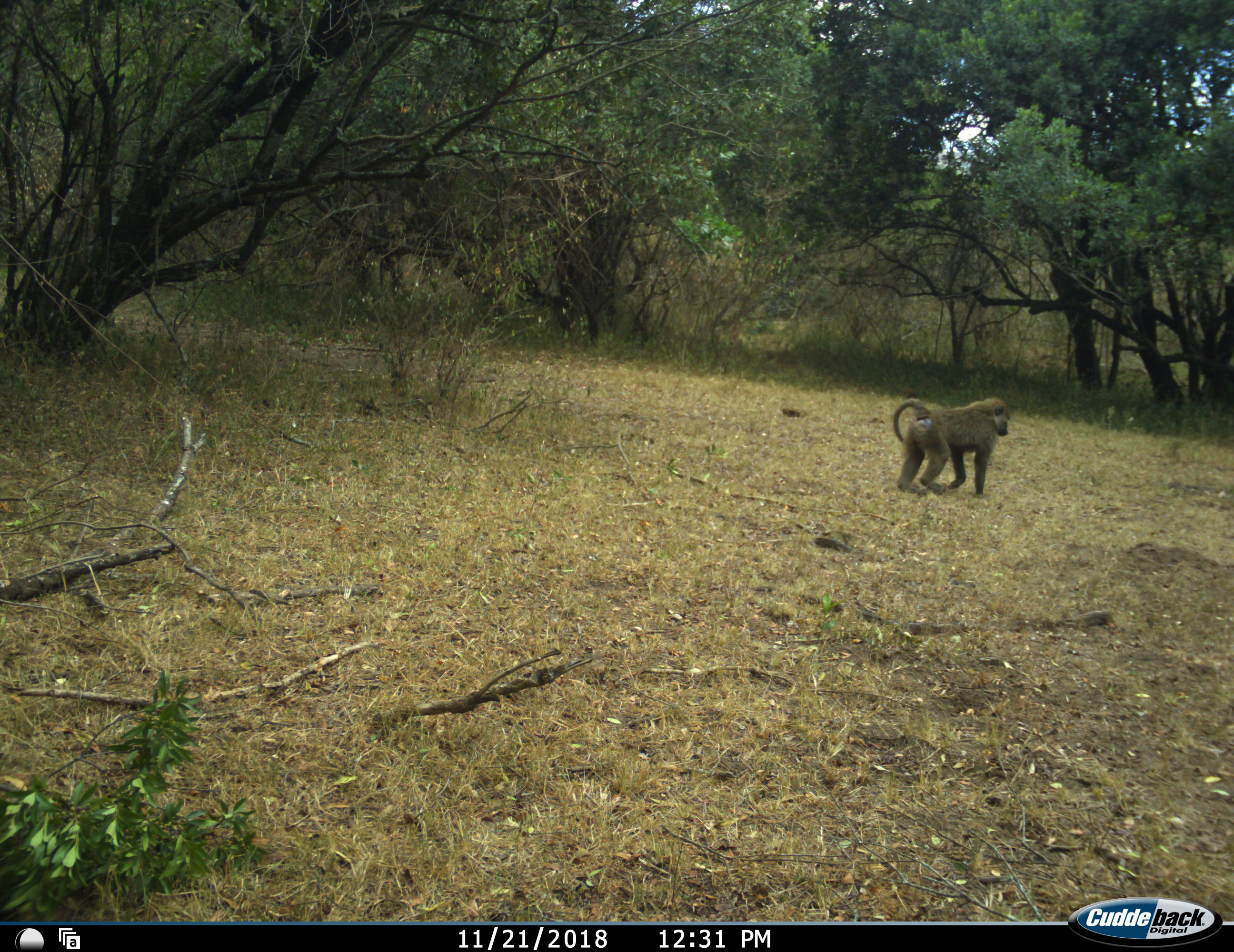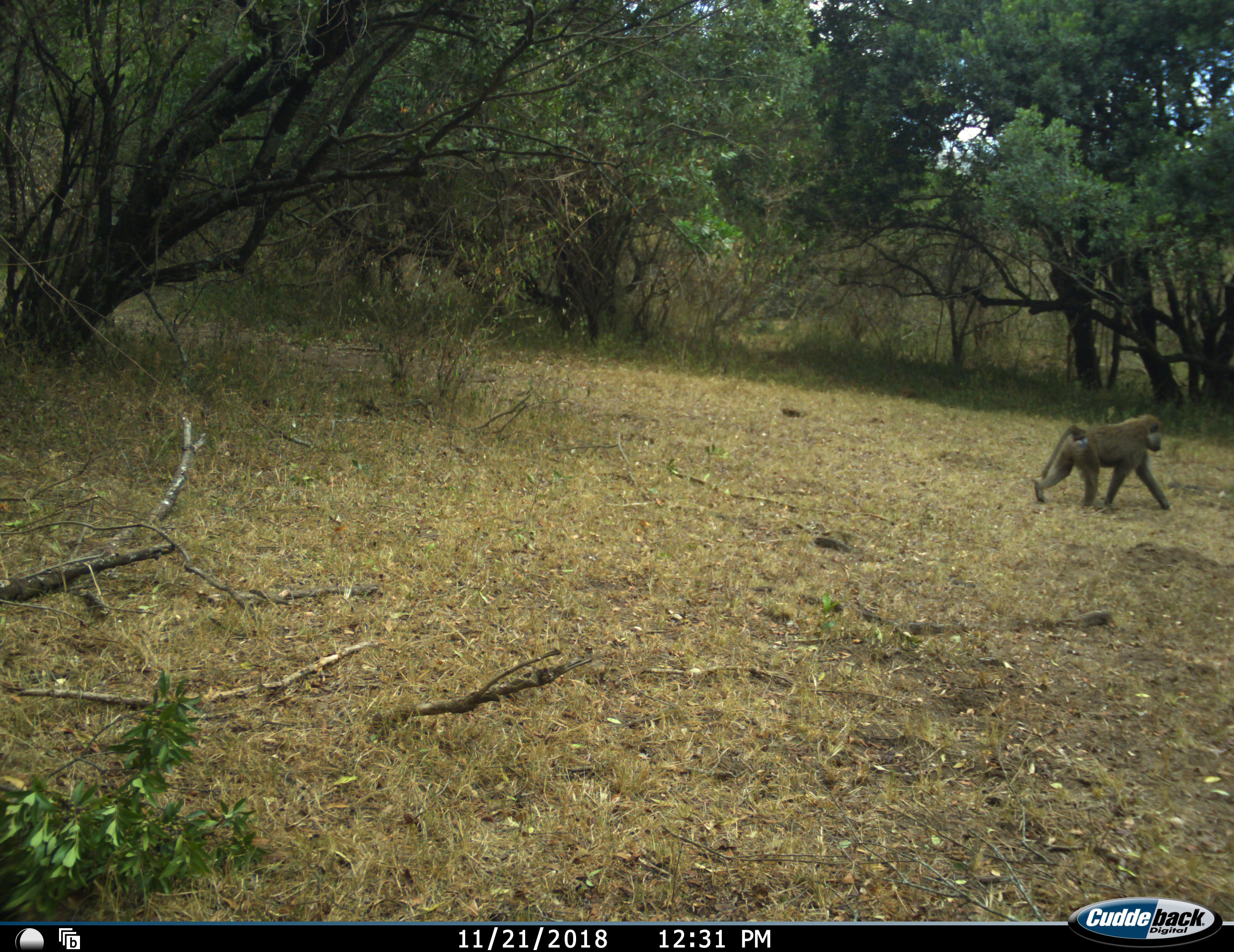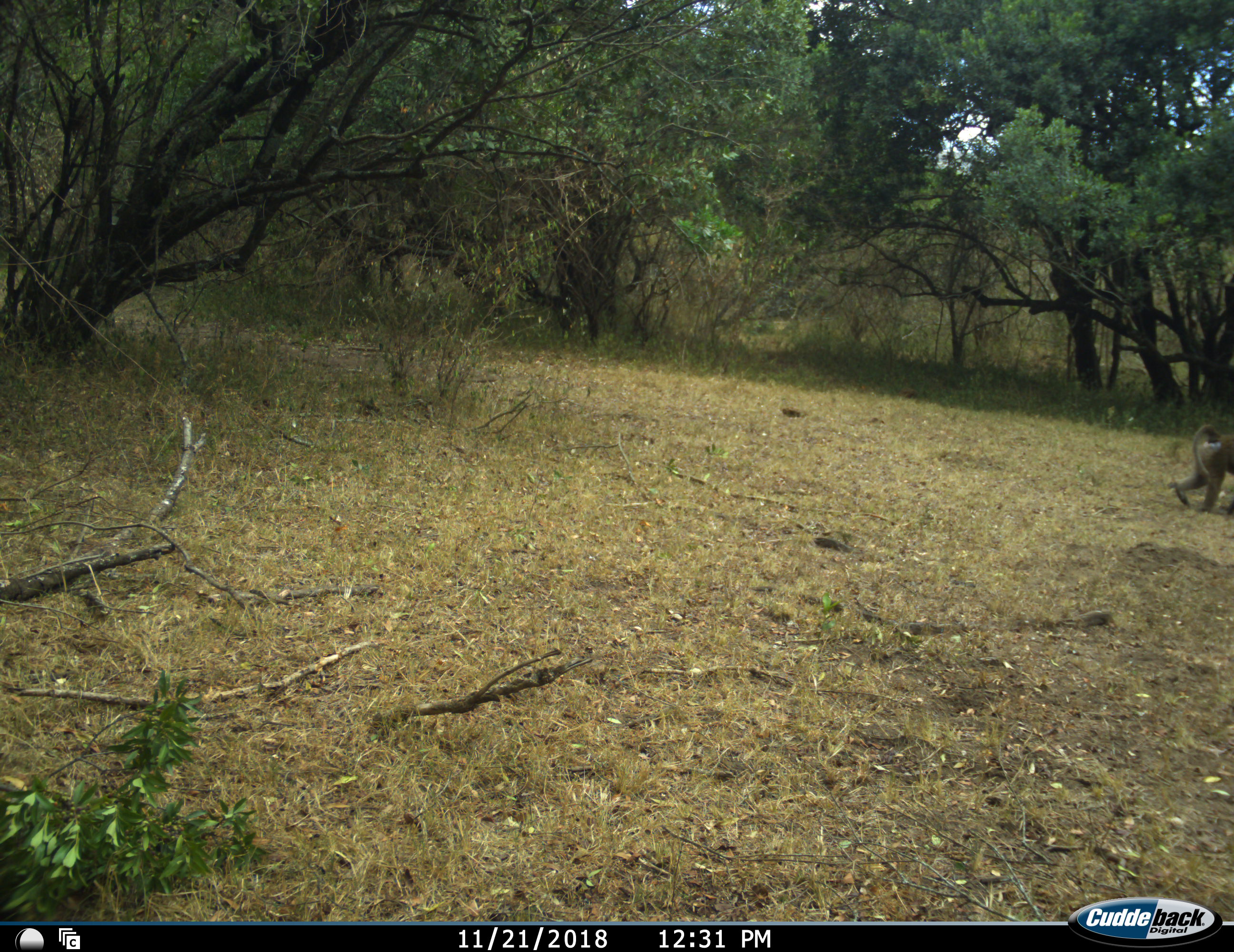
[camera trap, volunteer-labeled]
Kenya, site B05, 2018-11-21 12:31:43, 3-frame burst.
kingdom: Animalia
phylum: Chordata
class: Mammalia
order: Primates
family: Cercopithecidae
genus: Papio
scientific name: Papio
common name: baboon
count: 1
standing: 0%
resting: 0%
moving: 100%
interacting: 0%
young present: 0%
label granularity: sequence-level